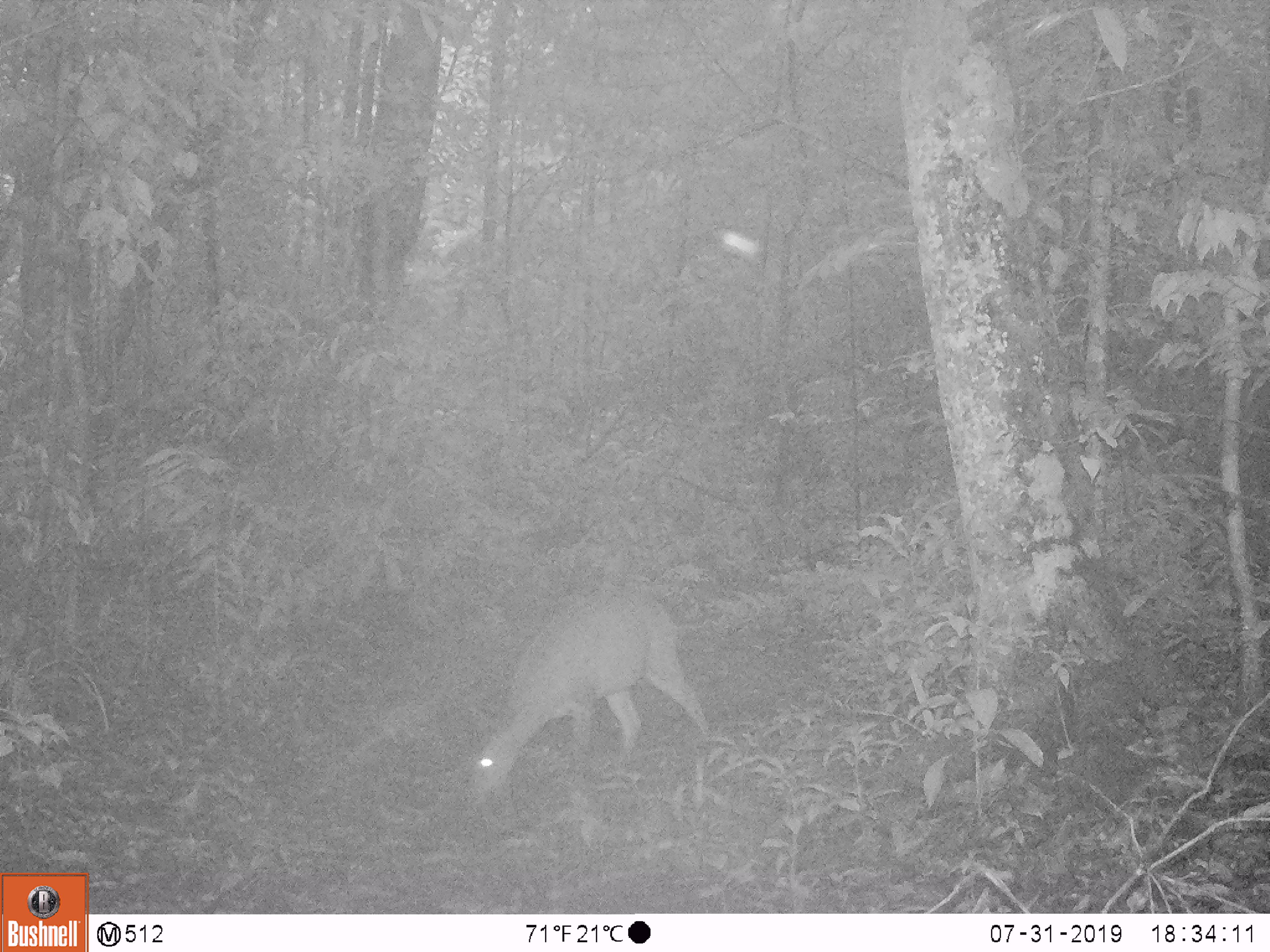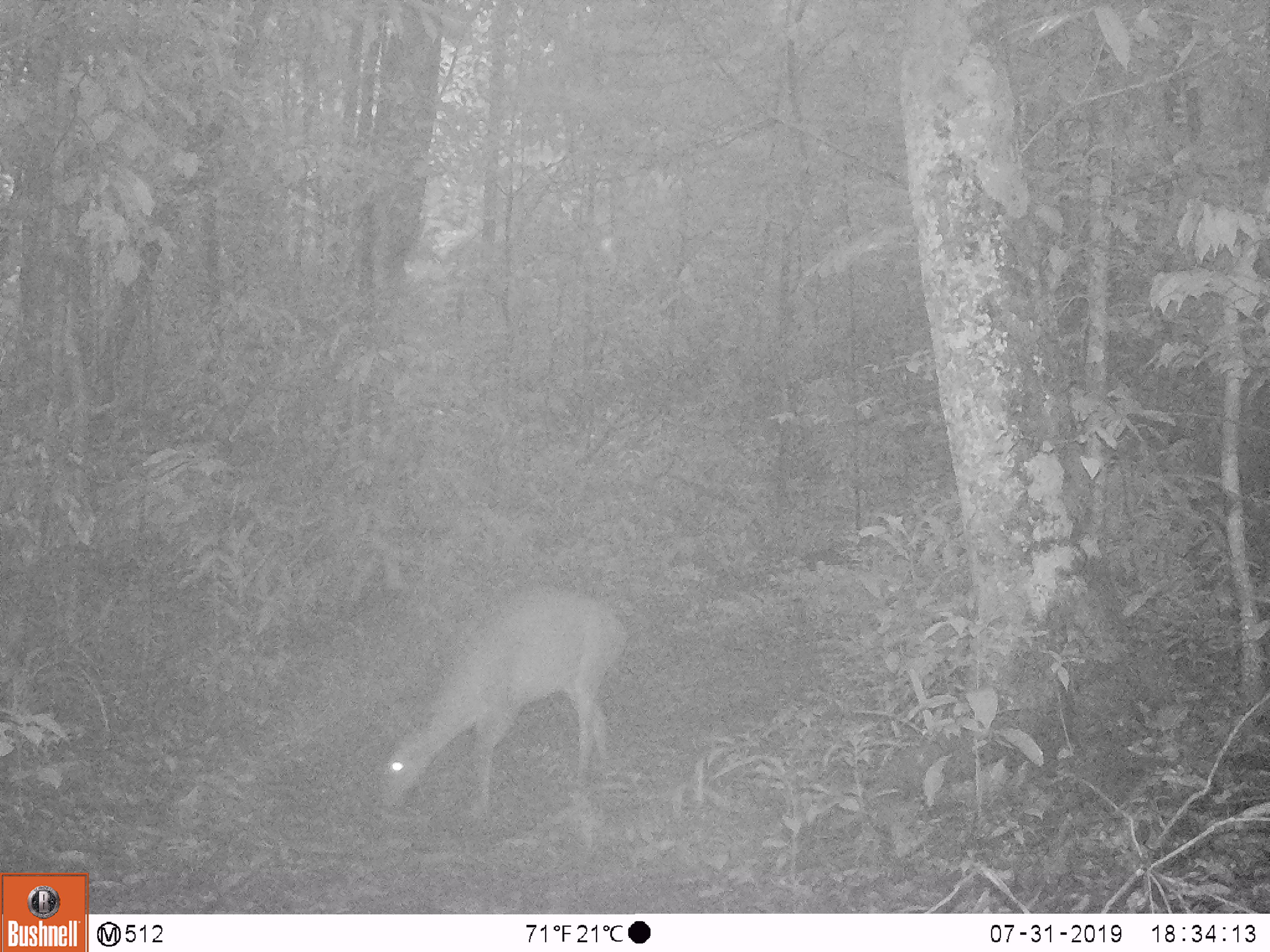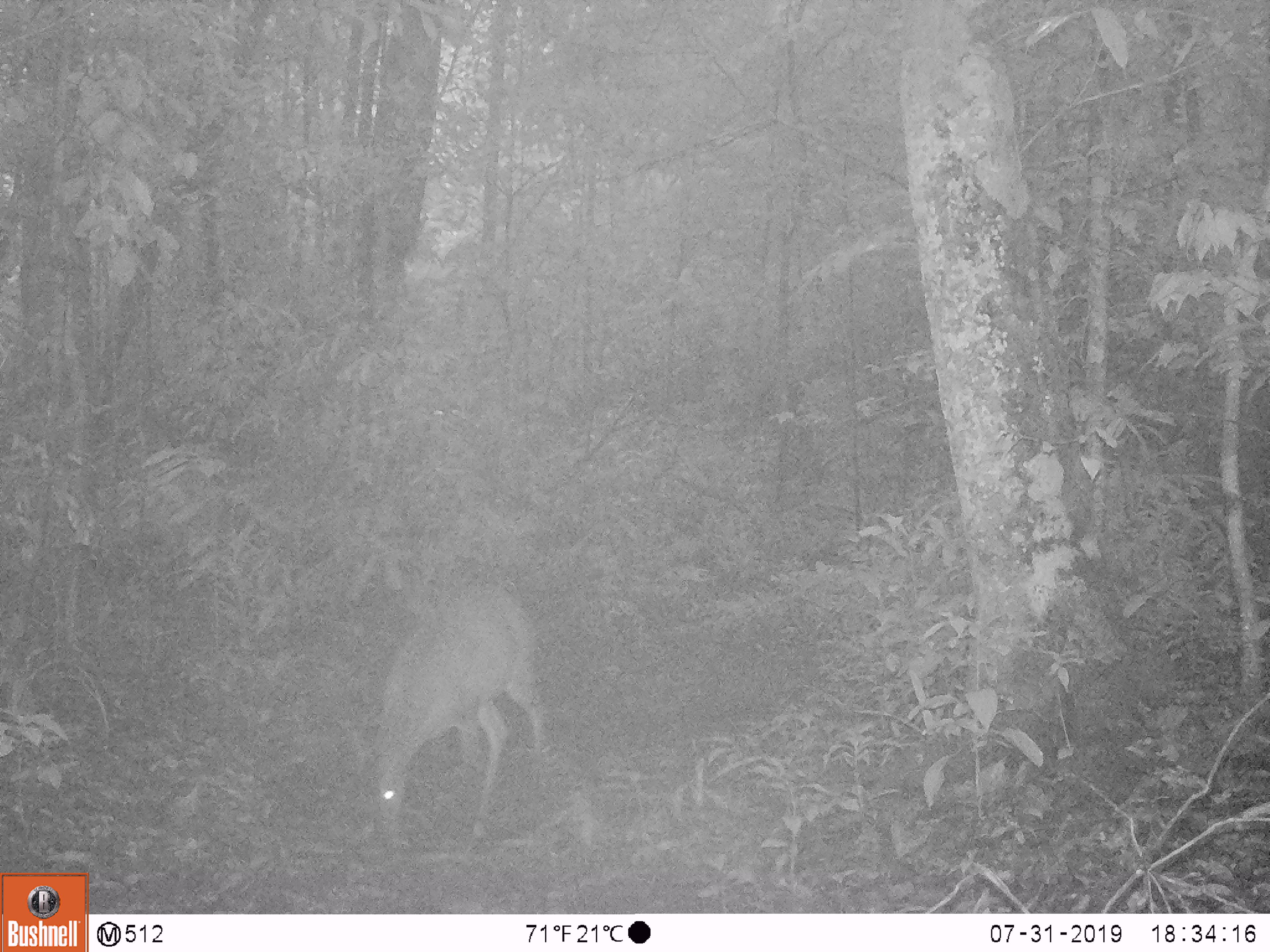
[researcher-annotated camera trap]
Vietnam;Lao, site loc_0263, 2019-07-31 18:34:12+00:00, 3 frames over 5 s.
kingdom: Animalia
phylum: Chordata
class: Mammalia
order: Artiodactyla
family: Cervidae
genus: Muntiacus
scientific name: Muntiacus vuquangensis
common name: large-antlered muntjac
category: large antlered muntjac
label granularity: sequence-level